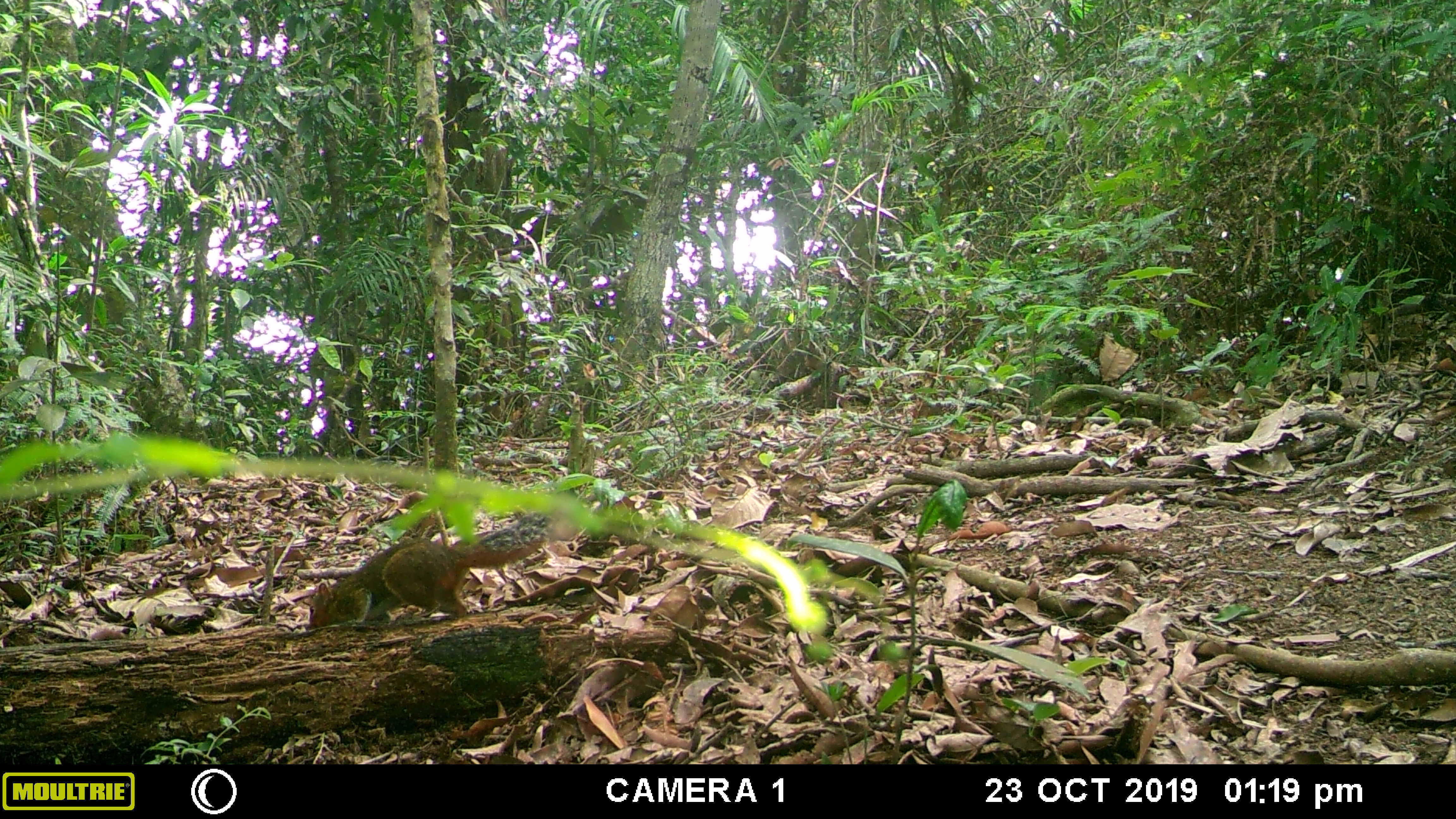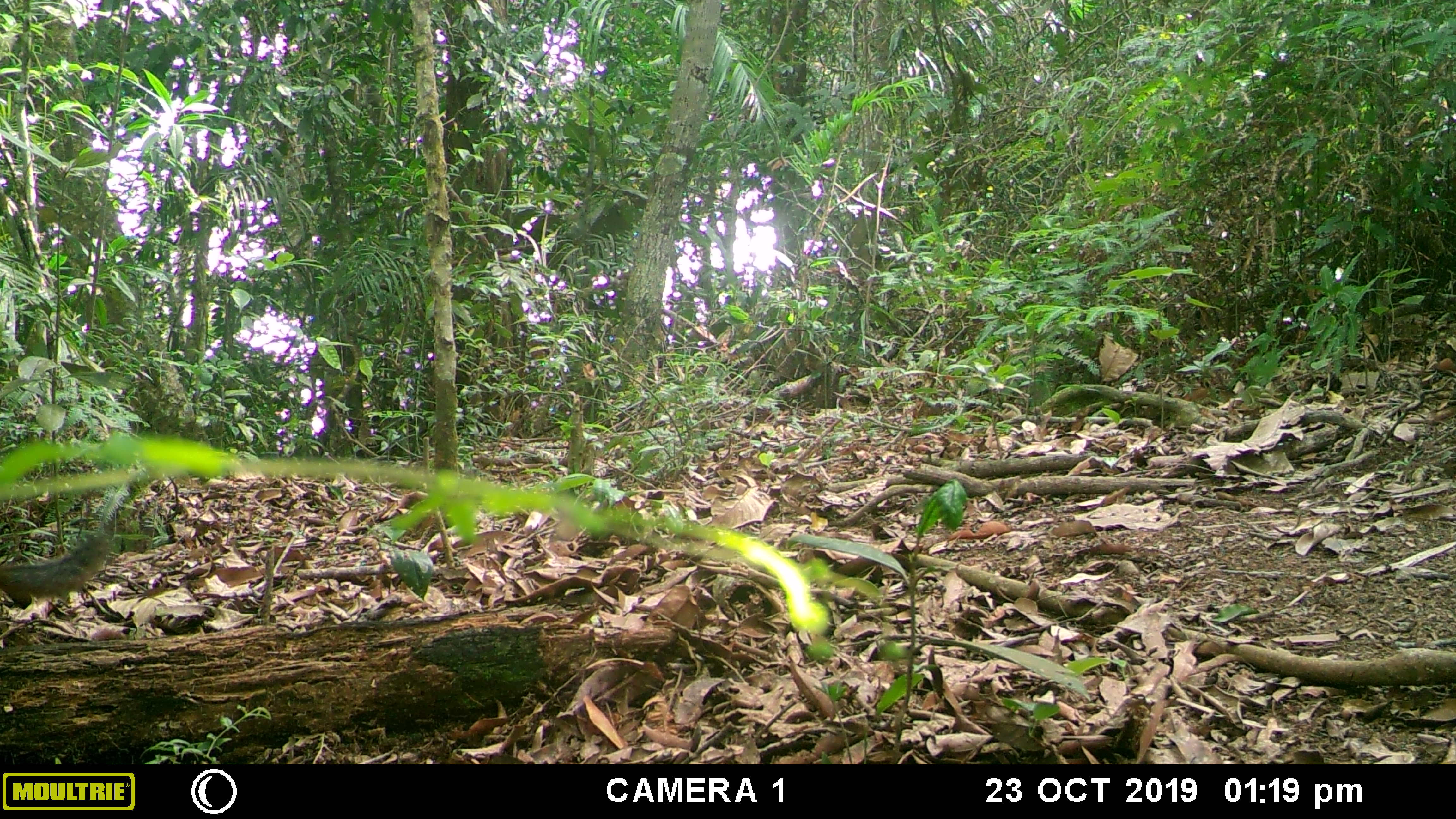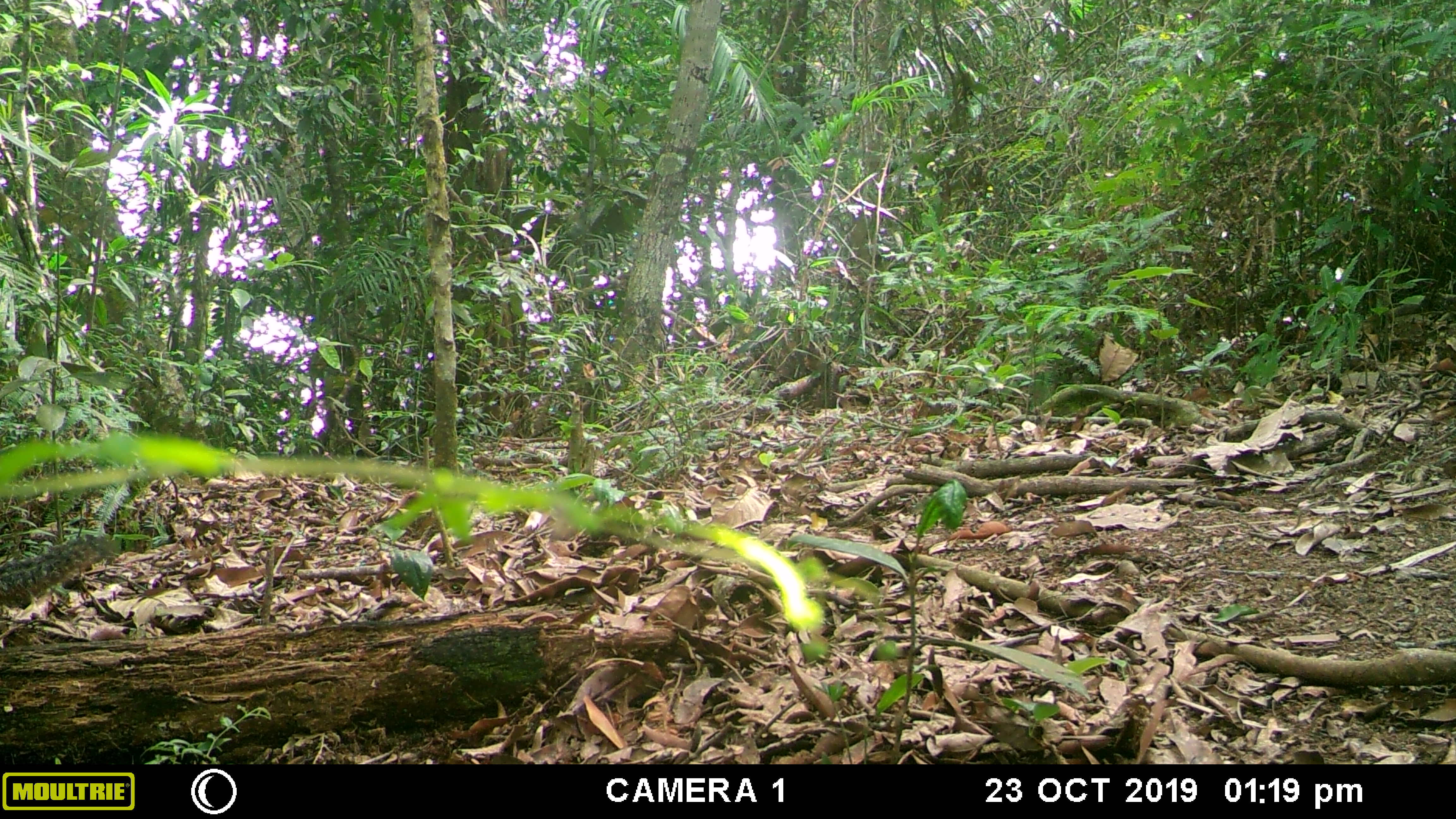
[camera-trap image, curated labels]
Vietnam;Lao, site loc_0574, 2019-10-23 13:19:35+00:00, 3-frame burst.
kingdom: Animalia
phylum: Chordata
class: Mammalia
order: Rodentia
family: Sciuridae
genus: Dremomys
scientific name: Dremomys rufigenis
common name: red-cheeked squirrel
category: red cheeked squirrel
Red cheeked squirrel (red-cheeked squirrel) (Dremomys rufigenis). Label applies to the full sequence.